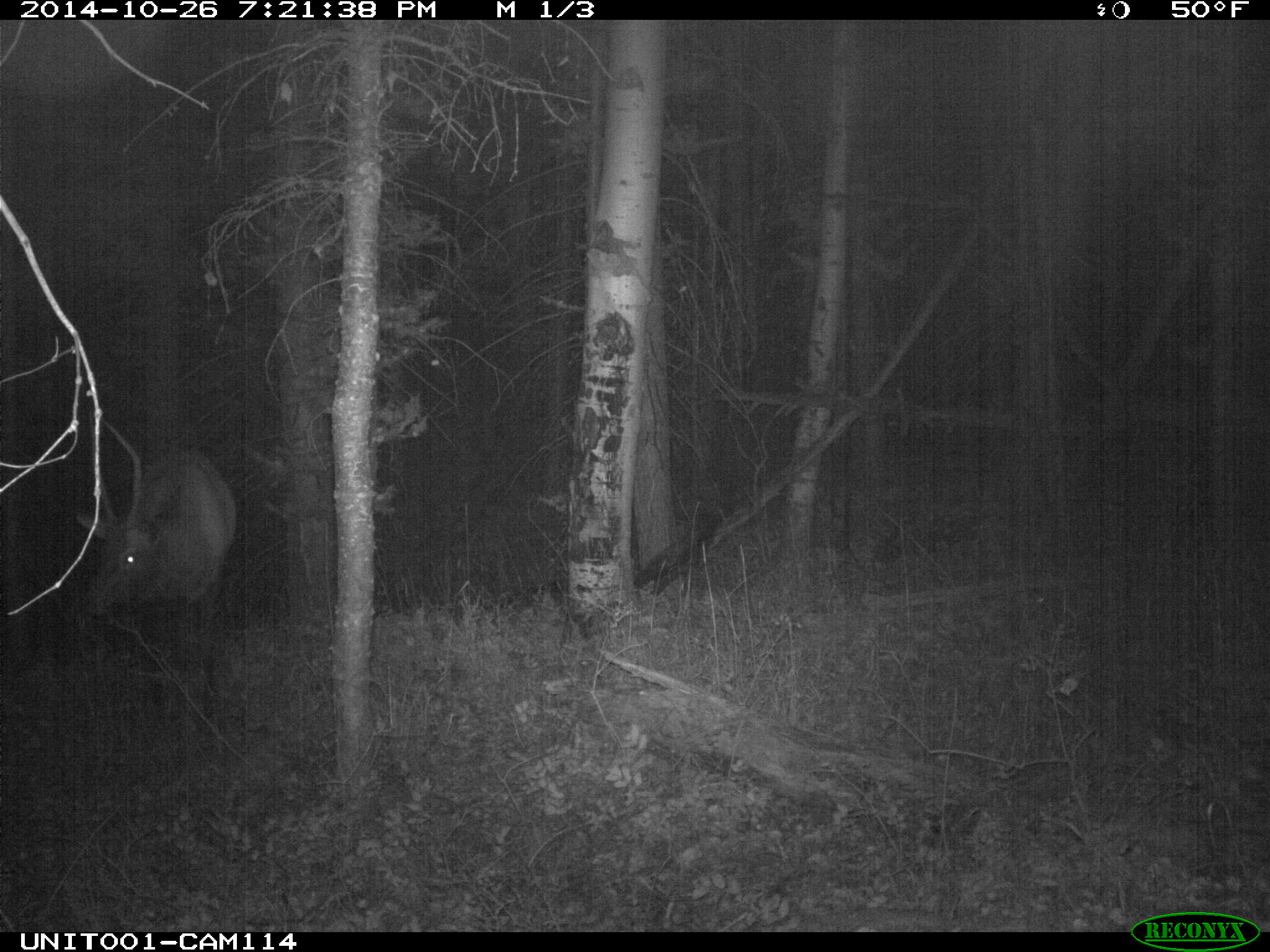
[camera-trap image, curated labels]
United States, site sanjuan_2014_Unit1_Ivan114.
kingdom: Animalia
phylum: Chordata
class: Mammalia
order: Artiodactyla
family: Cervidae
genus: Cervus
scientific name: Cervus elaphus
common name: red deer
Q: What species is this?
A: Cervus elaphus (red deer).